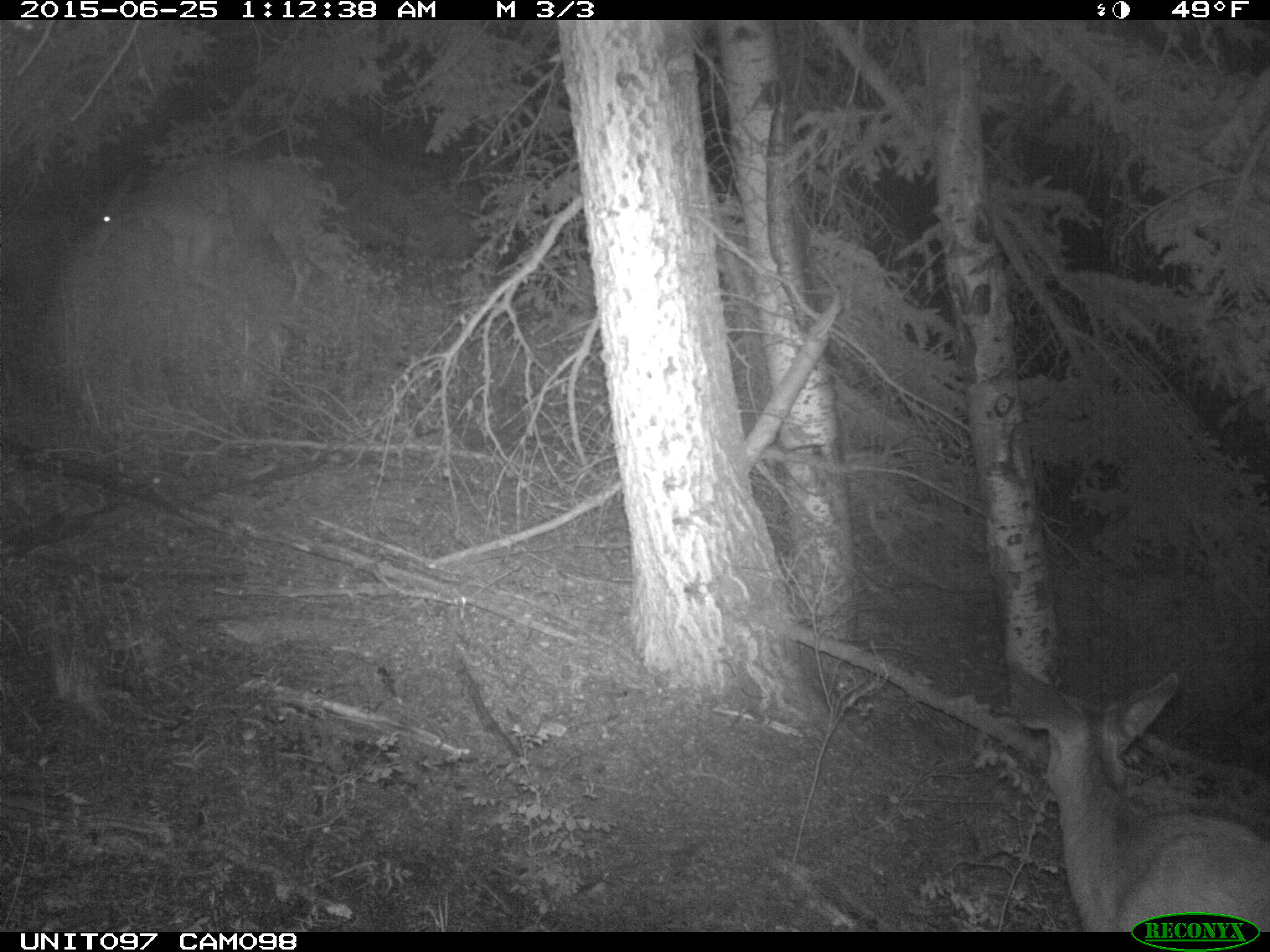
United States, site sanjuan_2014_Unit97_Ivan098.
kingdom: Animalia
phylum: Chordata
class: Mammalia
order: Artiodactyla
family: Cervidae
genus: Odocoileus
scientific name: Odocoileus hemionus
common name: mule deer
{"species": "Odocoileus hemionus (mule deer)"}